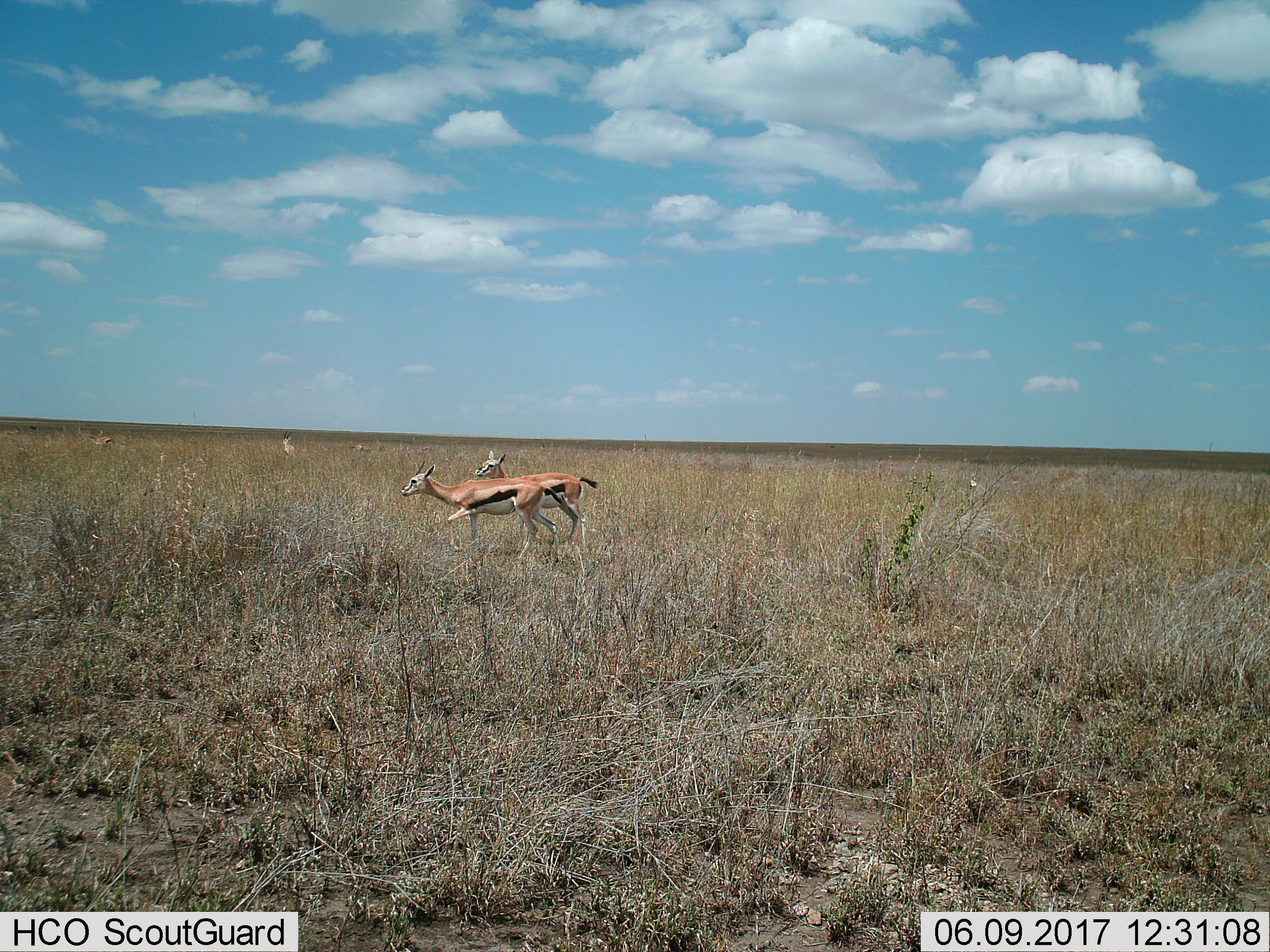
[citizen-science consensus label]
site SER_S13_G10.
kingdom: Animalia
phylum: Chordata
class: Mammalia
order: Artiodactyla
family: Bovidae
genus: Eudorcas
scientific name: Eudorcas thomsonii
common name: thomson's gazelle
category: gazellethomsons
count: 5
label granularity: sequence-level